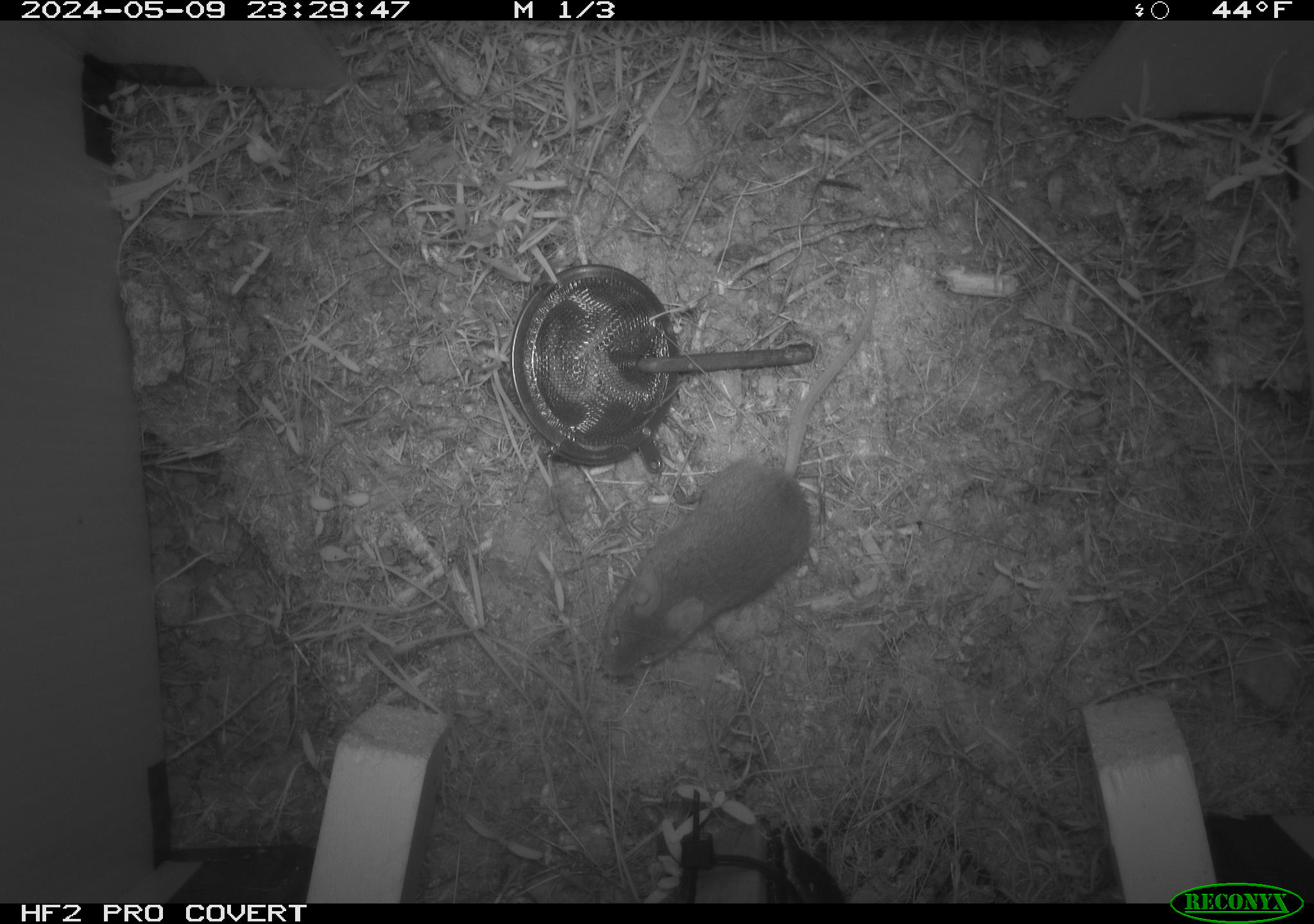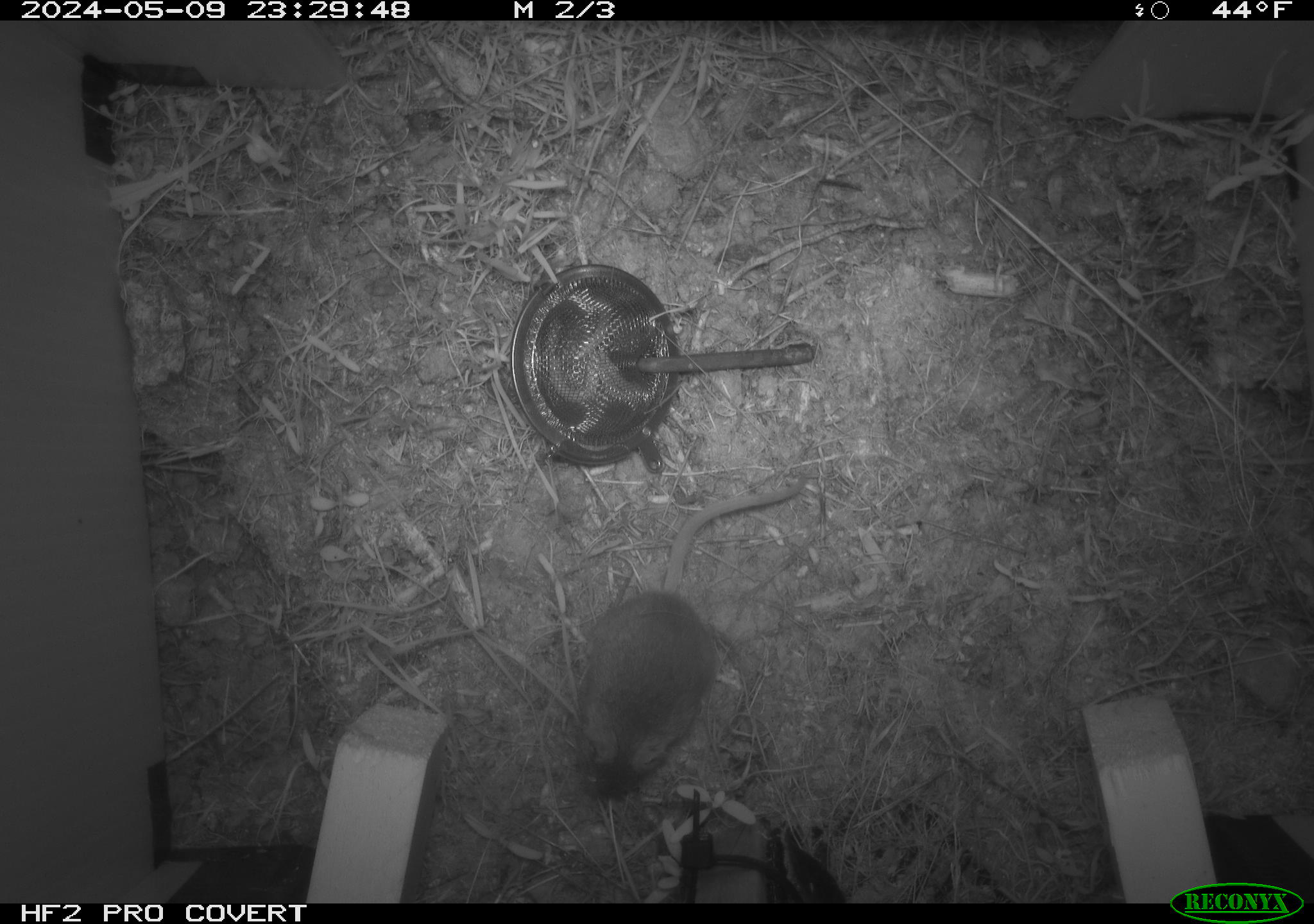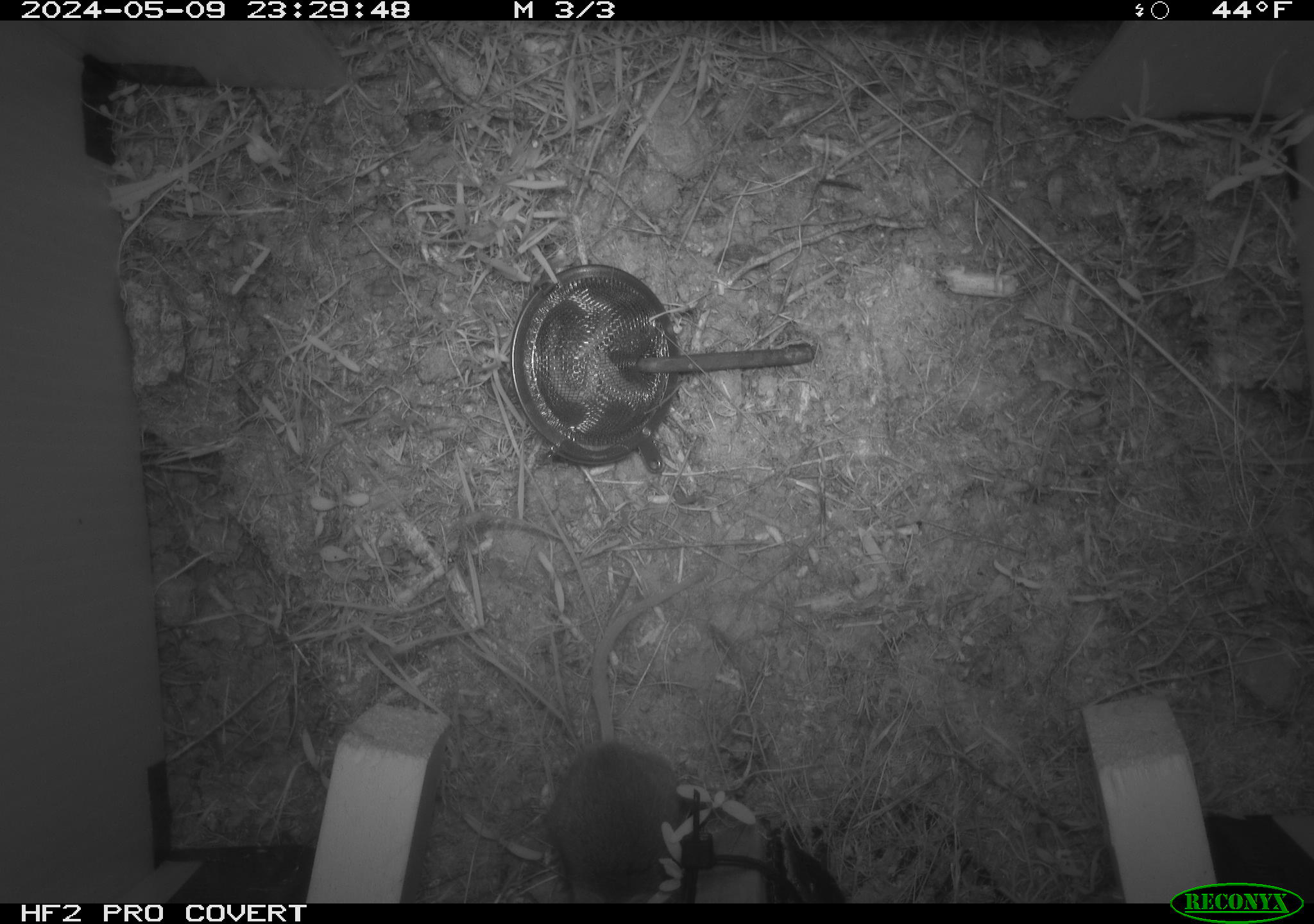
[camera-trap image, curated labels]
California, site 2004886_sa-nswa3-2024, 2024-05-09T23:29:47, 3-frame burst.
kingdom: Animalia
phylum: Chordata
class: Mammalia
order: Rodentia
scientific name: Rodentia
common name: rodent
Rodent (Rodentia).